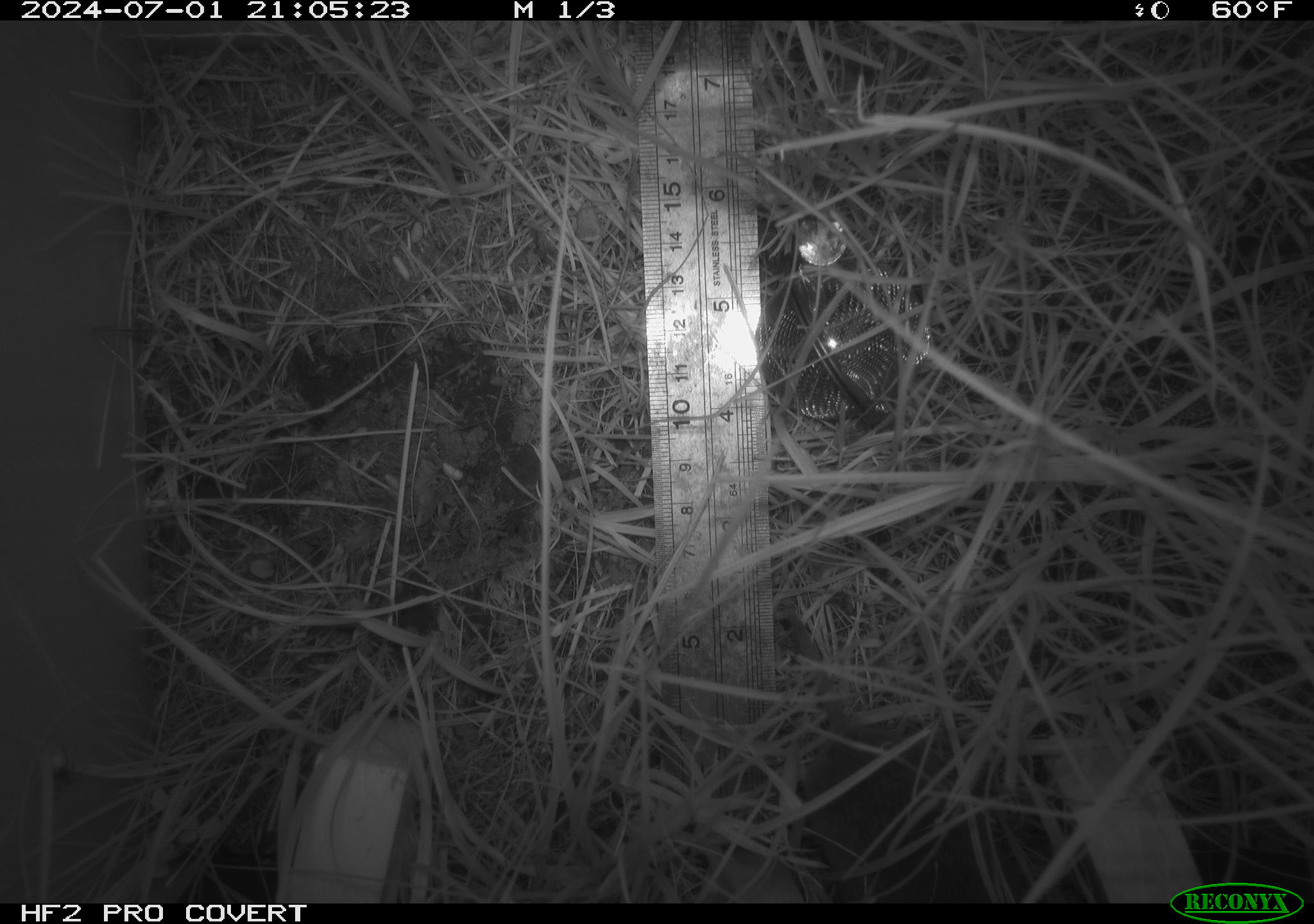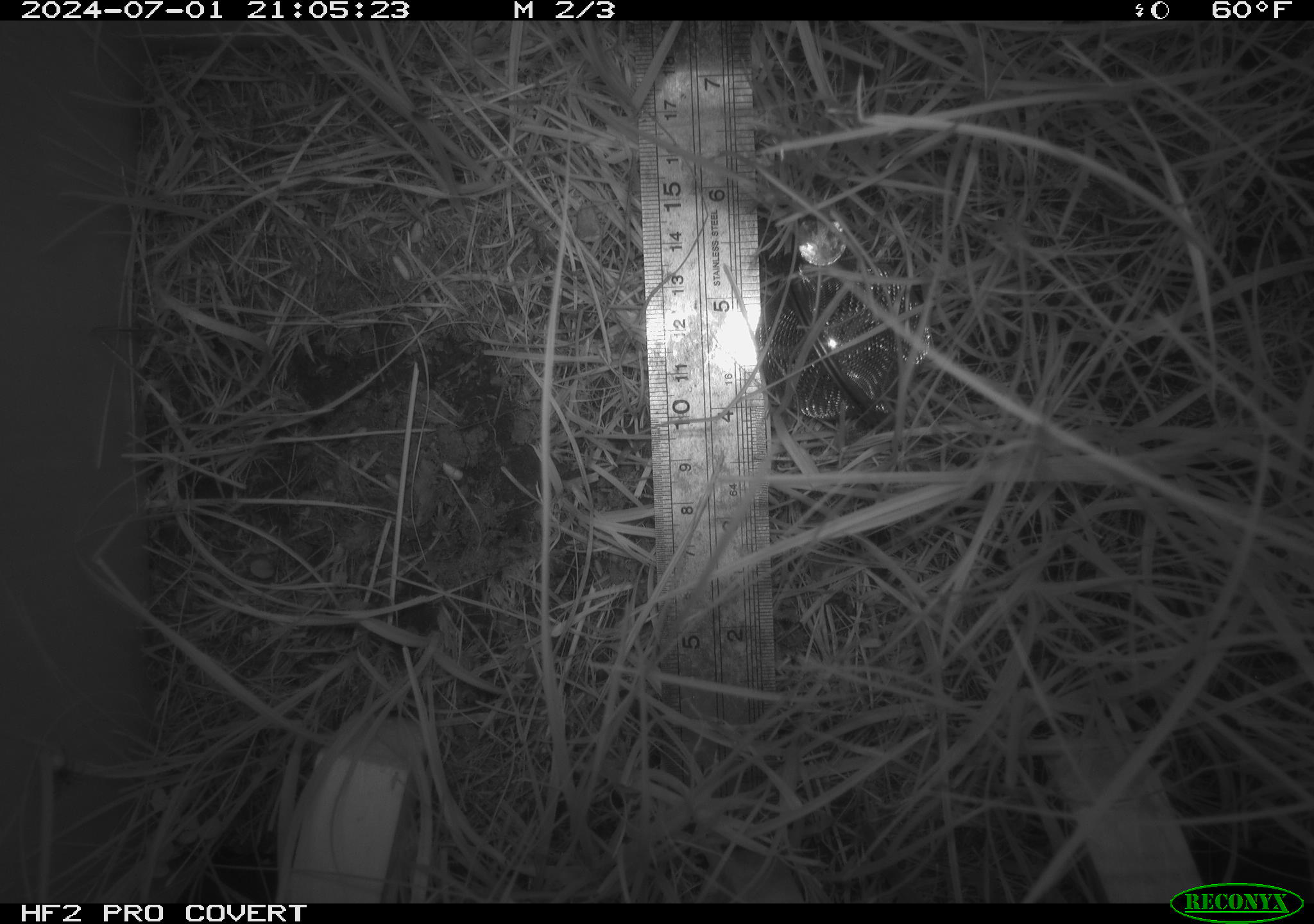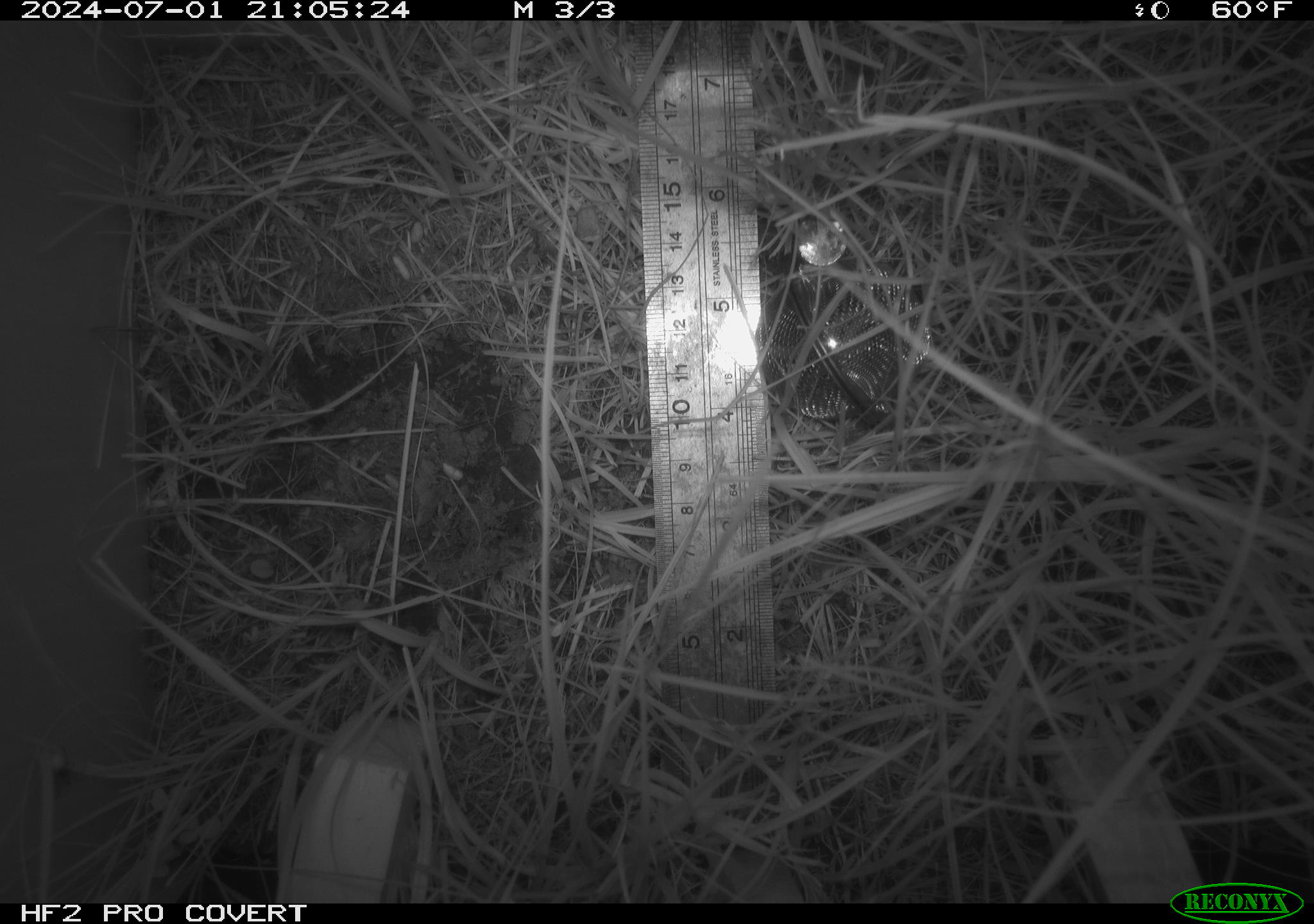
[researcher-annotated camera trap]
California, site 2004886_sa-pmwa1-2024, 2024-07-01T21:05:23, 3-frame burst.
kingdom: Animalia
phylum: Chordata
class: Mammalia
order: Rodentia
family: Cricetidae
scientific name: Arvicolinae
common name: voles, lemmings, and muskrats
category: arvicolinae subfamily